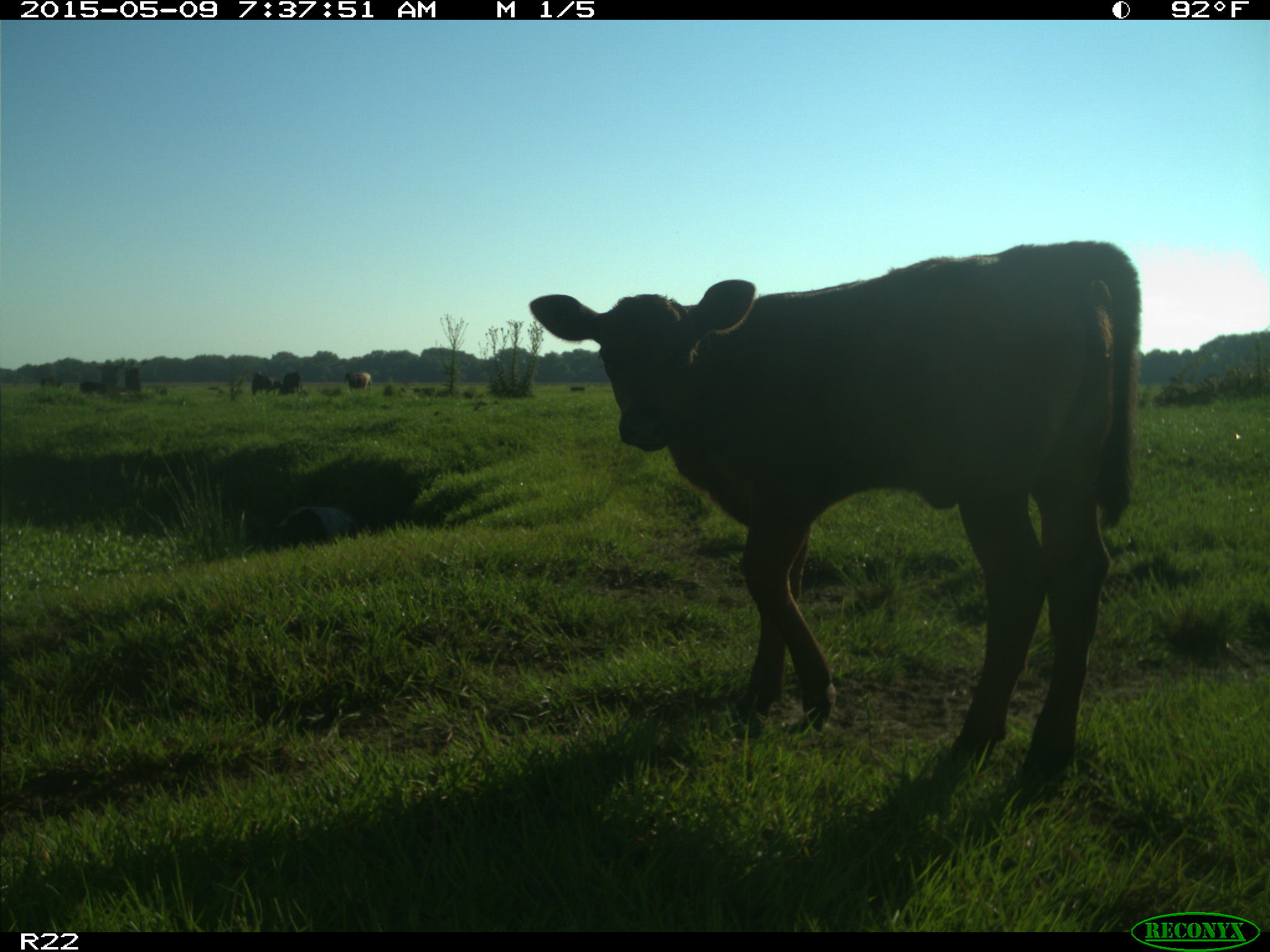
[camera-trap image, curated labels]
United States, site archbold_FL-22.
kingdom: Animalia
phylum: Chordata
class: Mammalia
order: Artiodactyla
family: Bovidae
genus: Bos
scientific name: Bos taurus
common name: domestic cow